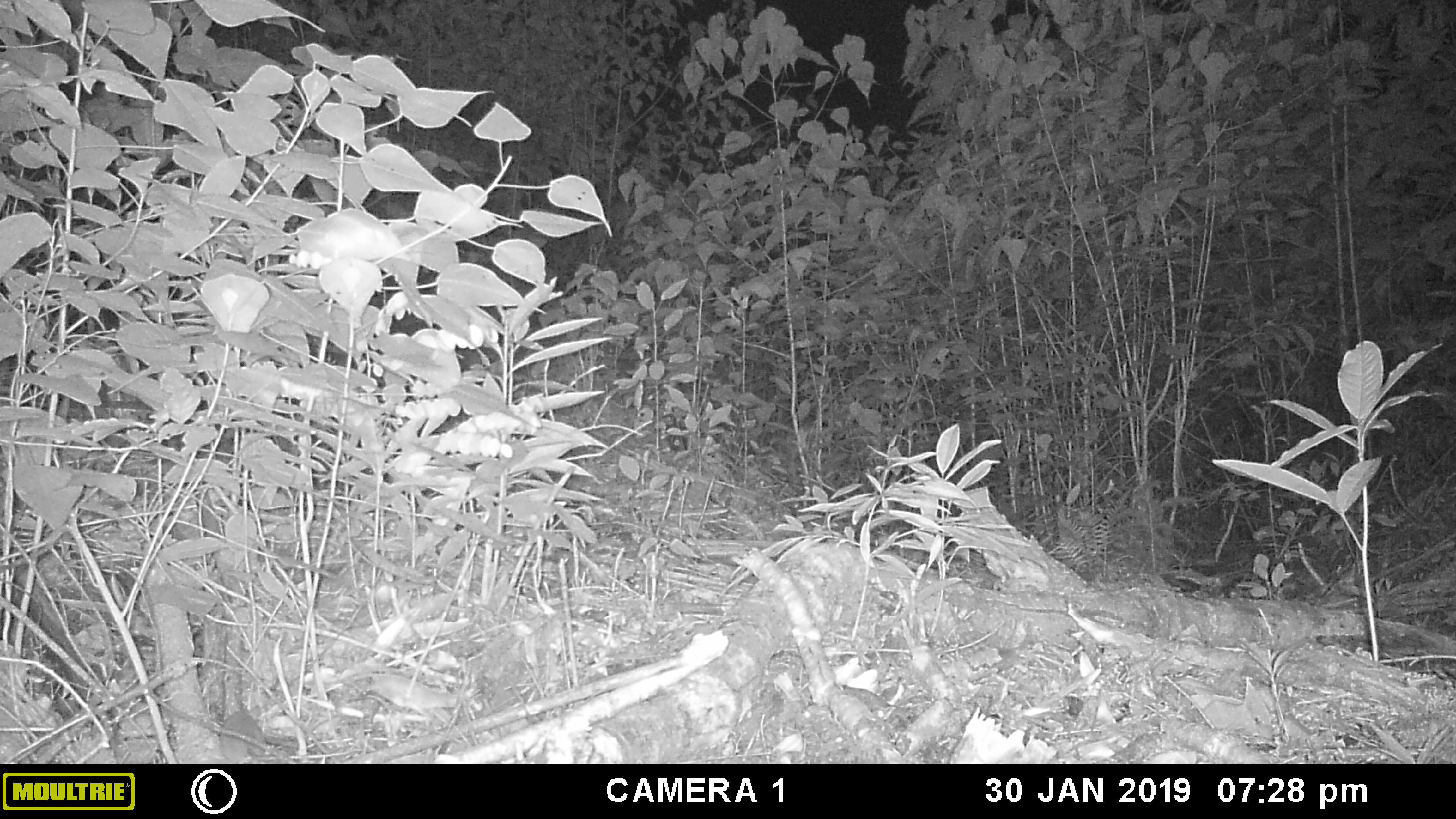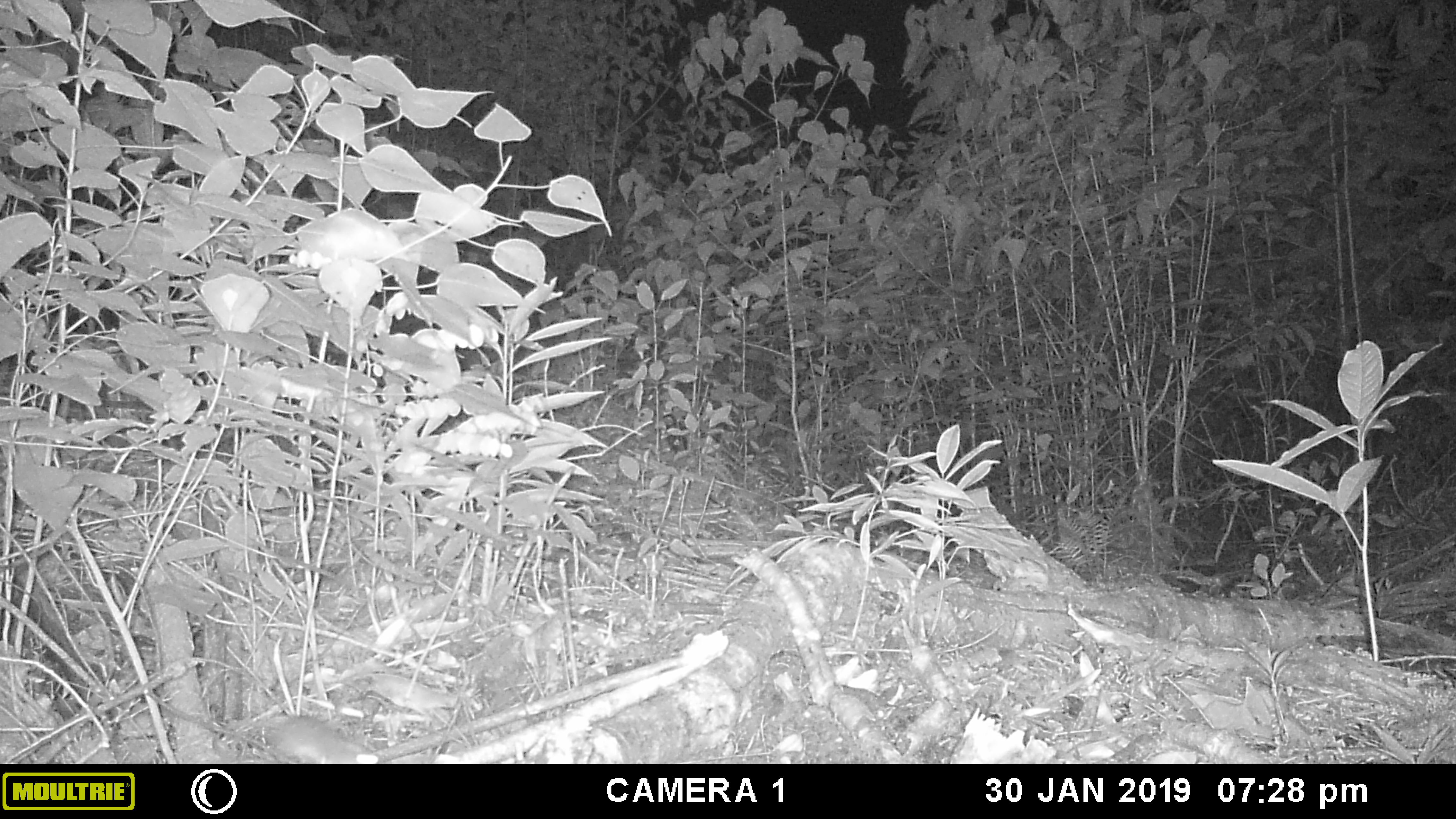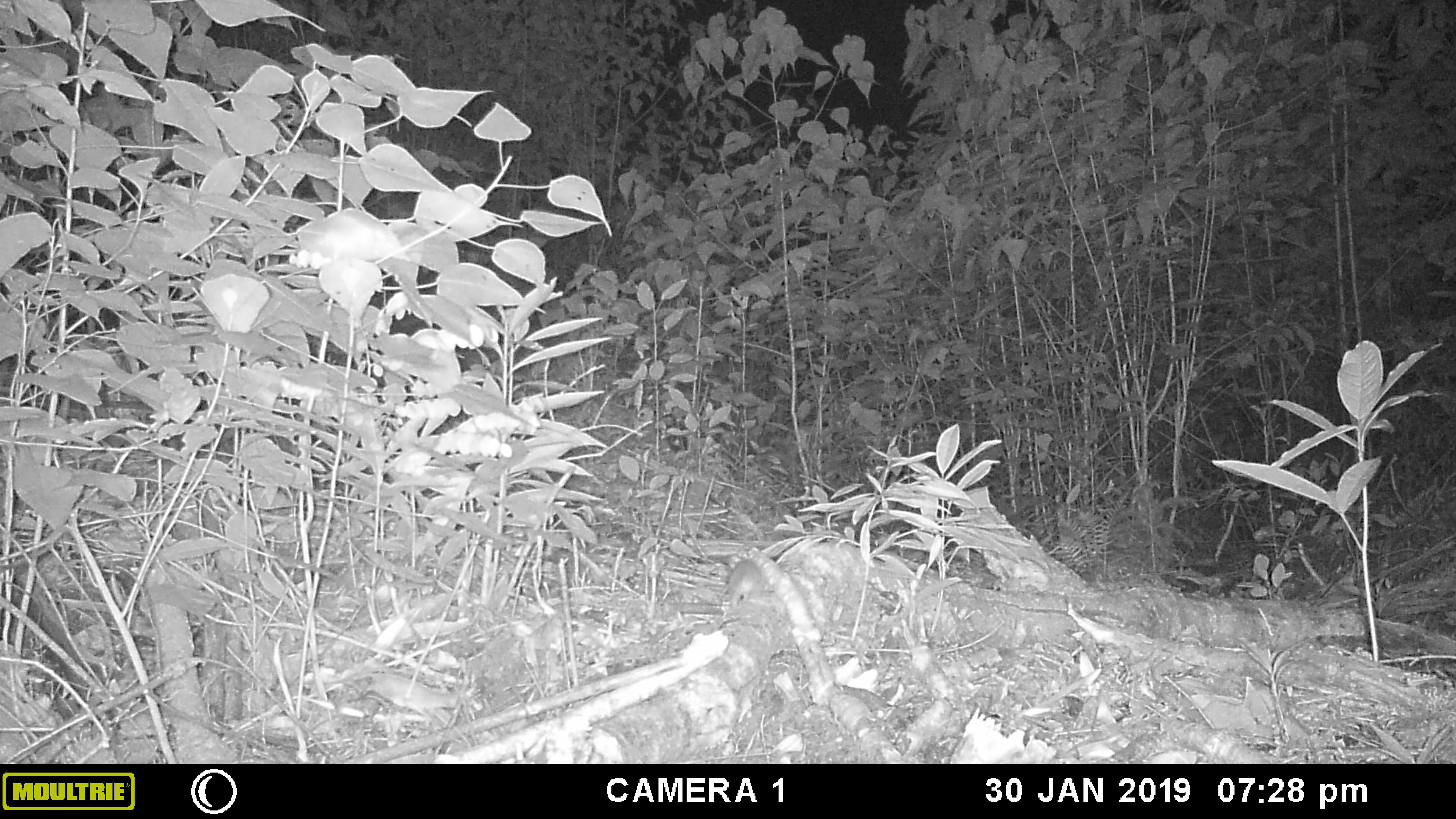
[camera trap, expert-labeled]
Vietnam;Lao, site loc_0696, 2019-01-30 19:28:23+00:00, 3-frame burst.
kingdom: Animalia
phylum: Chordata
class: Mammalia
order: Rodentia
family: Muridae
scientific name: Muridae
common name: old-world mice and rats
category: unidentified murid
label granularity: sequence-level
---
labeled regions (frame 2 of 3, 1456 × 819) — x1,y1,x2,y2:
unidentified murid: 142,682,382,763